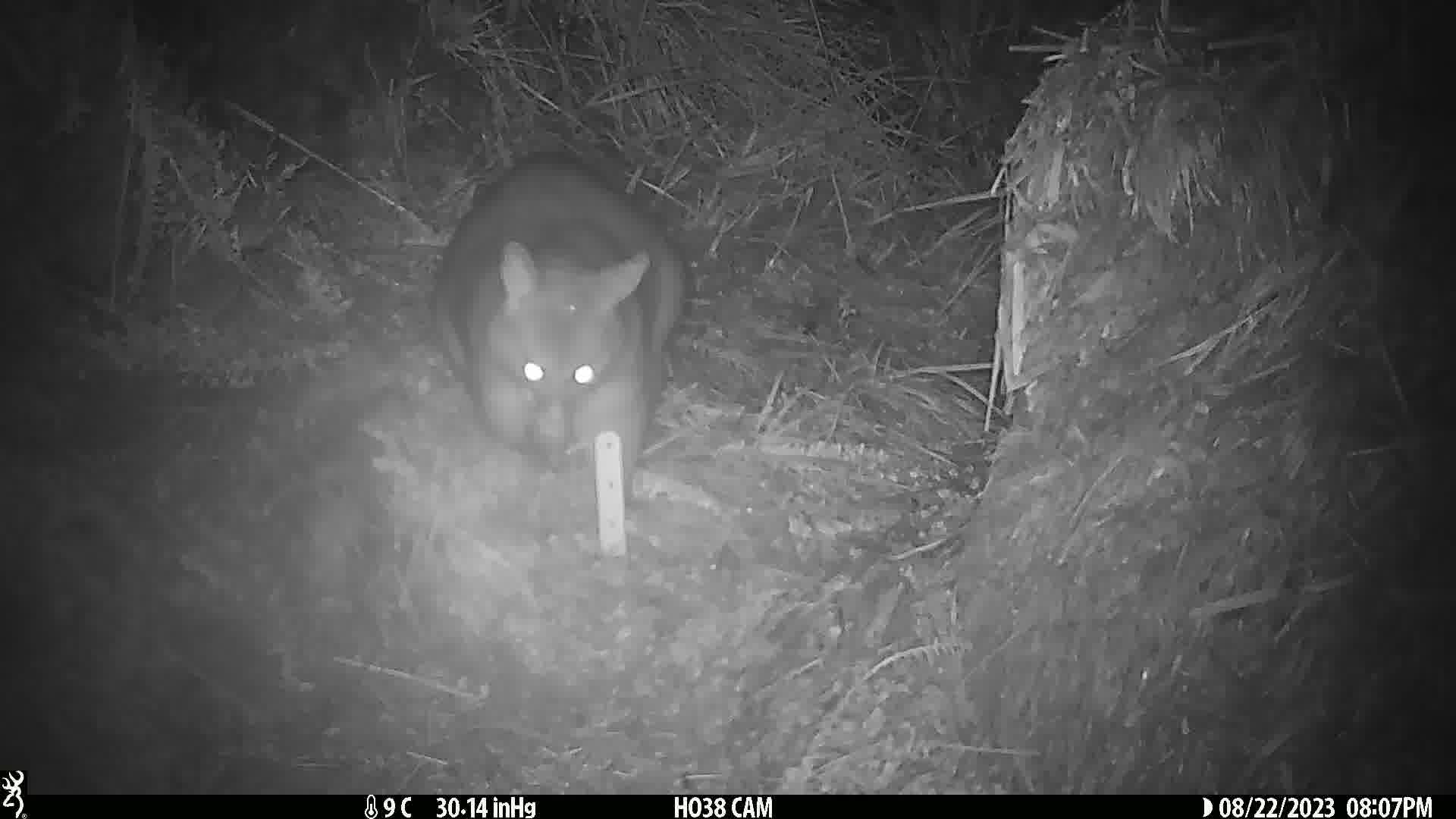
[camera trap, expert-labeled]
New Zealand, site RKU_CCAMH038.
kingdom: Animalia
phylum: Chordata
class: Mammalia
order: Diprotodontia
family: Phalangeridae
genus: Trichosurus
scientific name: Trichosurus vulpecula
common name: common brushtail possum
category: possum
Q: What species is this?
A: Possum (common brushtail possum) (Trichosurus vulpecula).